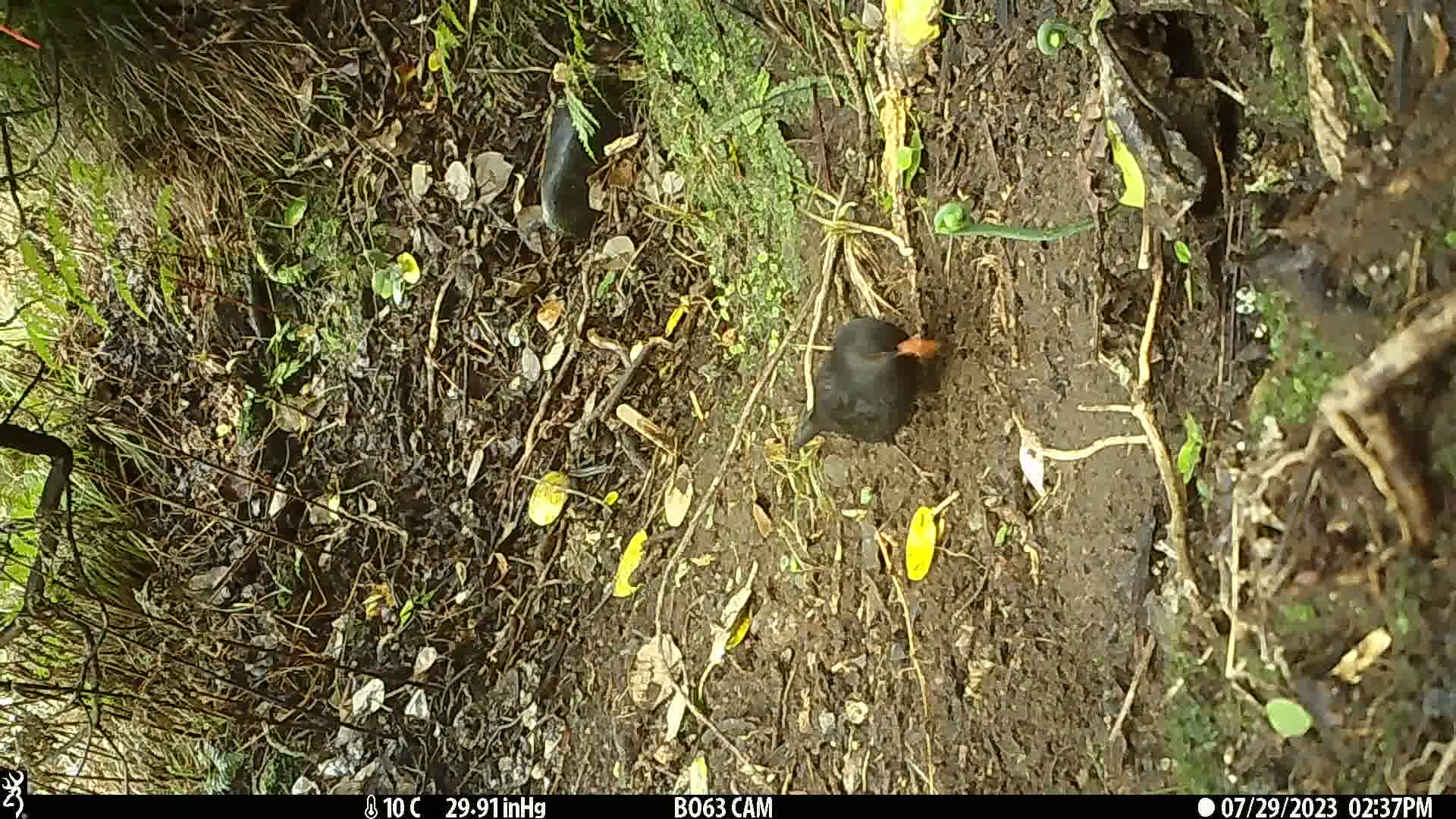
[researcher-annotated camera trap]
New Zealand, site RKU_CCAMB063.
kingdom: Animalia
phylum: Chordata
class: Aves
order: Passeriformes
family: Turdidae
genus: Turdus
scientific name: Turdus merula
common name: eurasian blackbird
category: blackbird